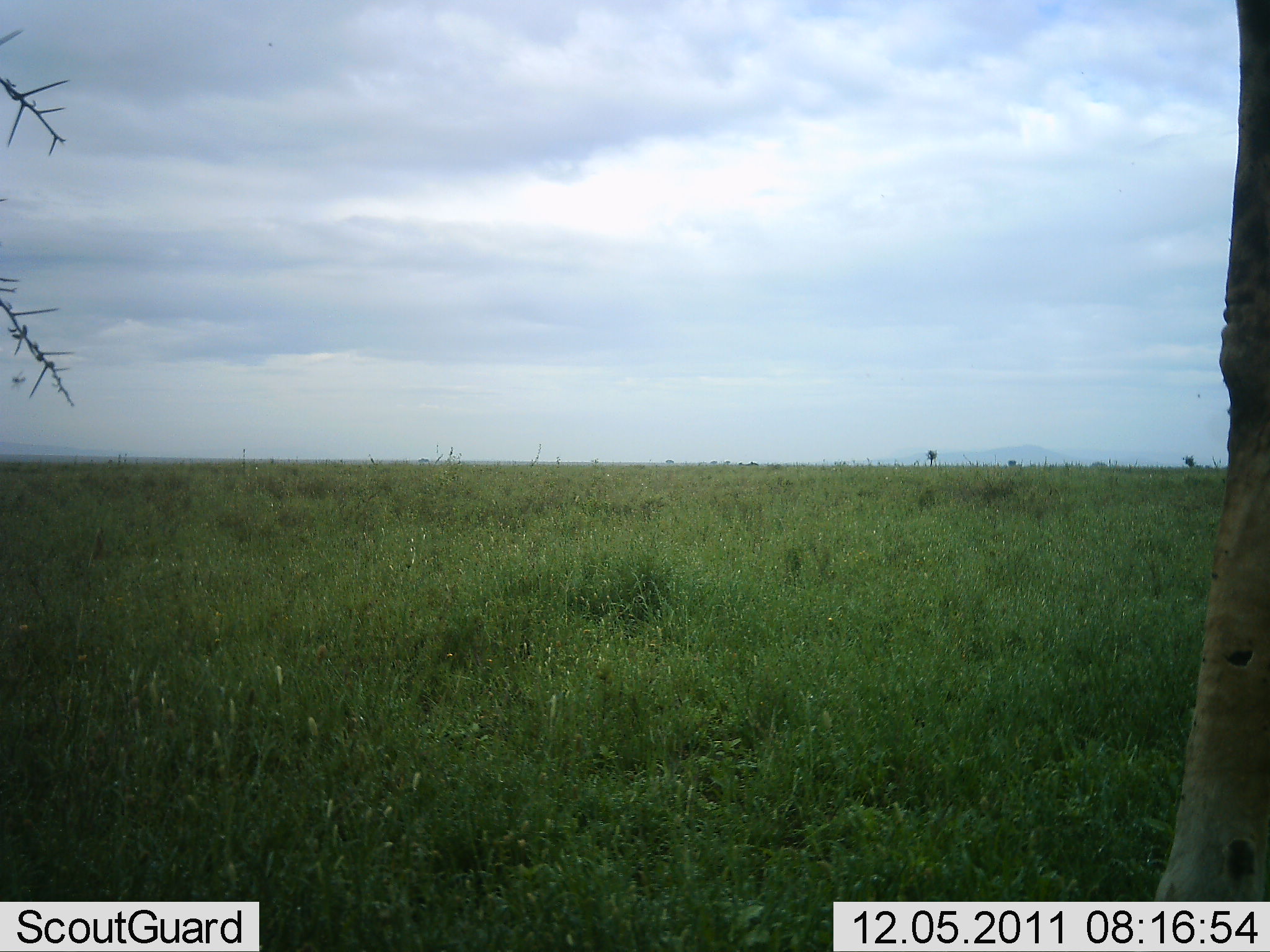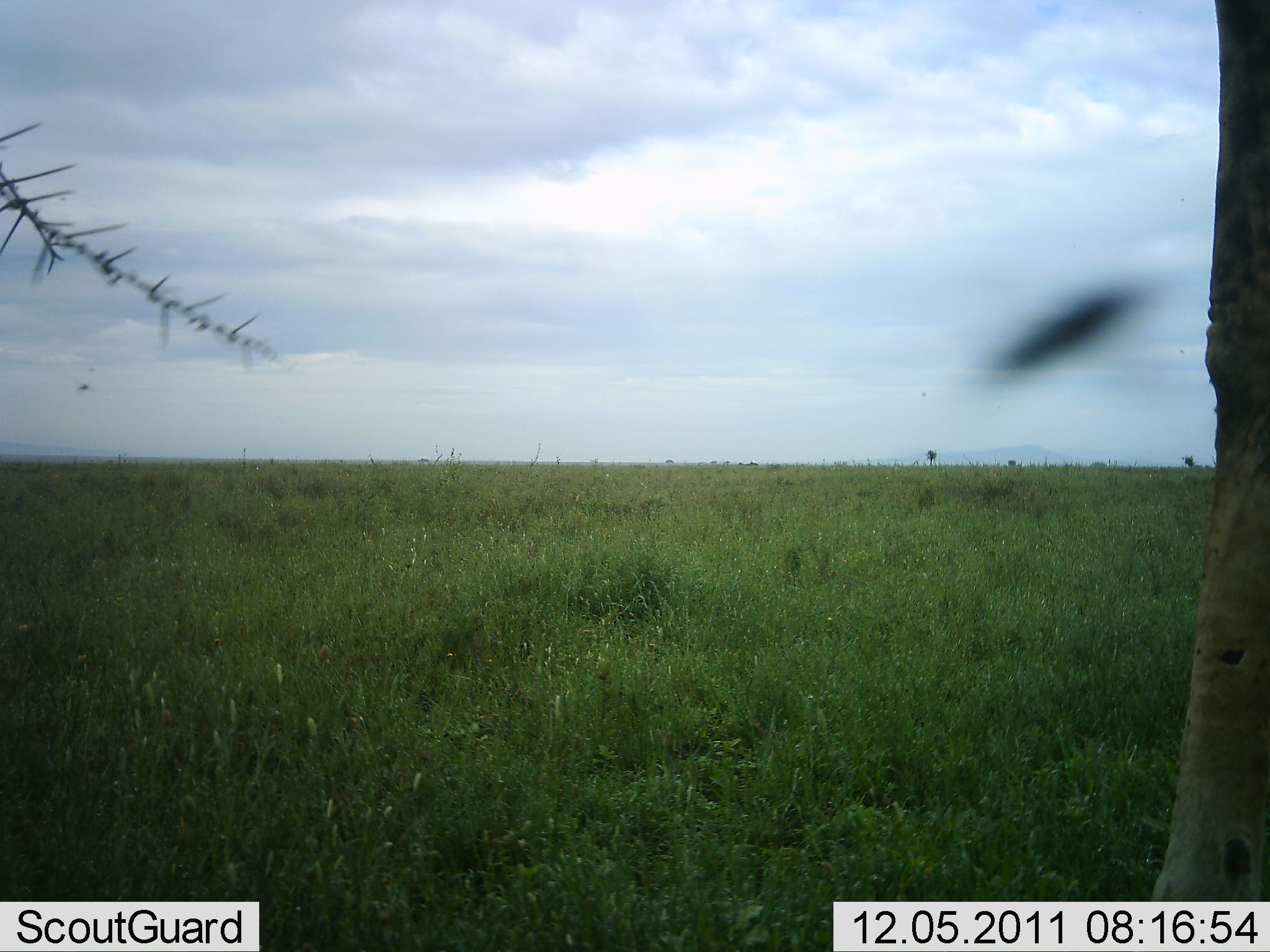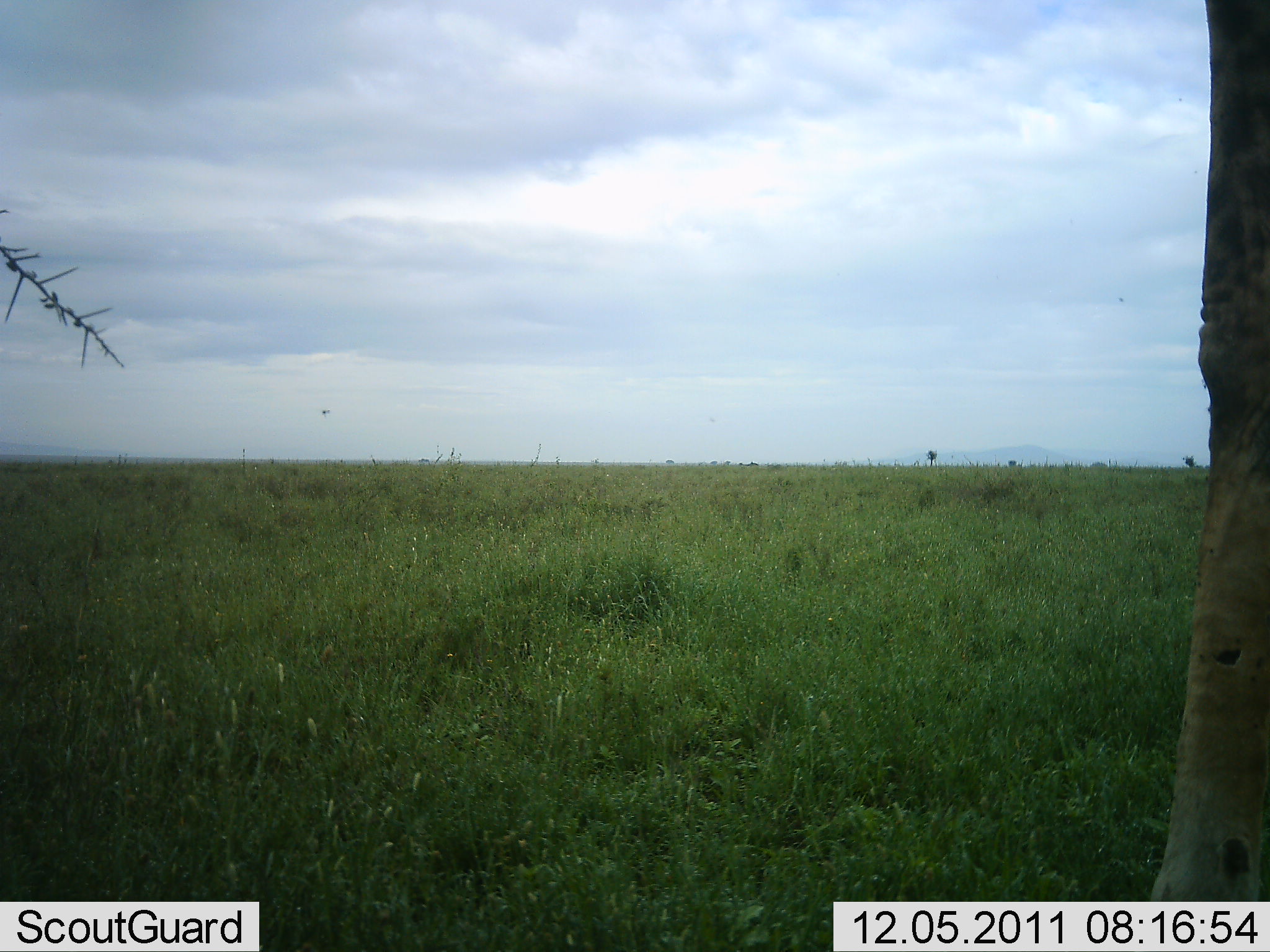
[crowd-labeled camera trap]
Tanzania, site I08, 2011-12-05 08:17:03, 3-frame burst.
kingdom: Animalia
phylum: Chordata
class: Mammalia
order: Artiodactyla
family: Giraffidae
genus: Giraffa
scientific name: Giraffa camelopardalis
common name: giraffe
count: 1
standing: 100%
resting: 0%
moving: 0%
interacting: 0%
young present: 0%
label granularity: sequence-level